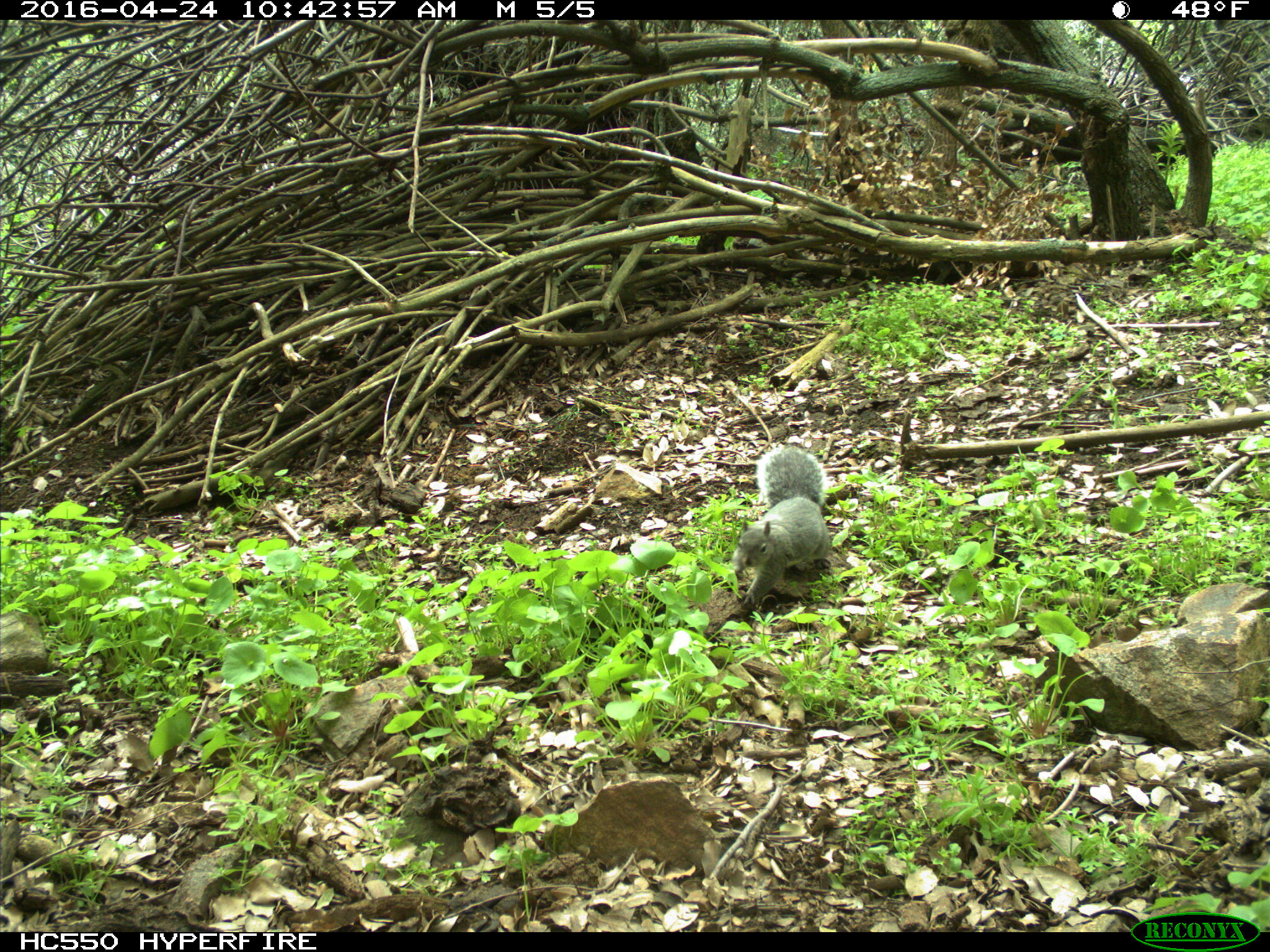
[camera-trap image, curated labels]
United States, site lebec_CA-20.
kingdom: Animalia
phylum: Chordata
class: Mammalia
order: Rodentia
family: Sciuridae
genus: Sciurus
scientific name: Sciurus carolinensis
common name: eastern gray squirrel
Sciurus carolinensis (eastern gray squirrel).